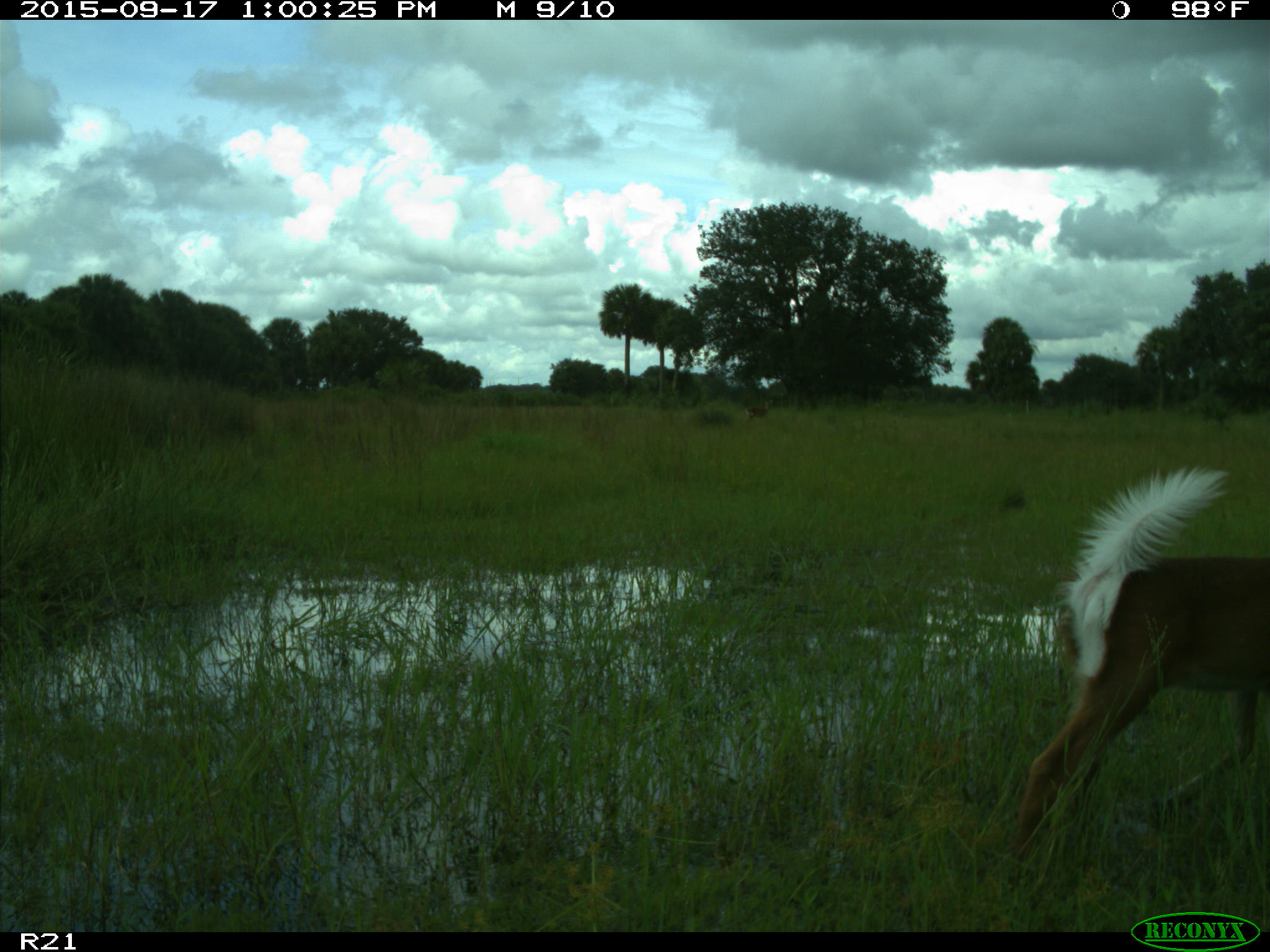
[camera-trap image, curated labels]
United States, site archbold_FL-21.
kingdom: Animalia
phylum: Chordata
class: Mammalia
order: Artiodactyla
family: Cervidae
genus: Odocoileus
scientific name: Odocoileus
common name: deer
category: unidentified deer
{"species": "unidentified deer (deer) (Odocoileus)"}